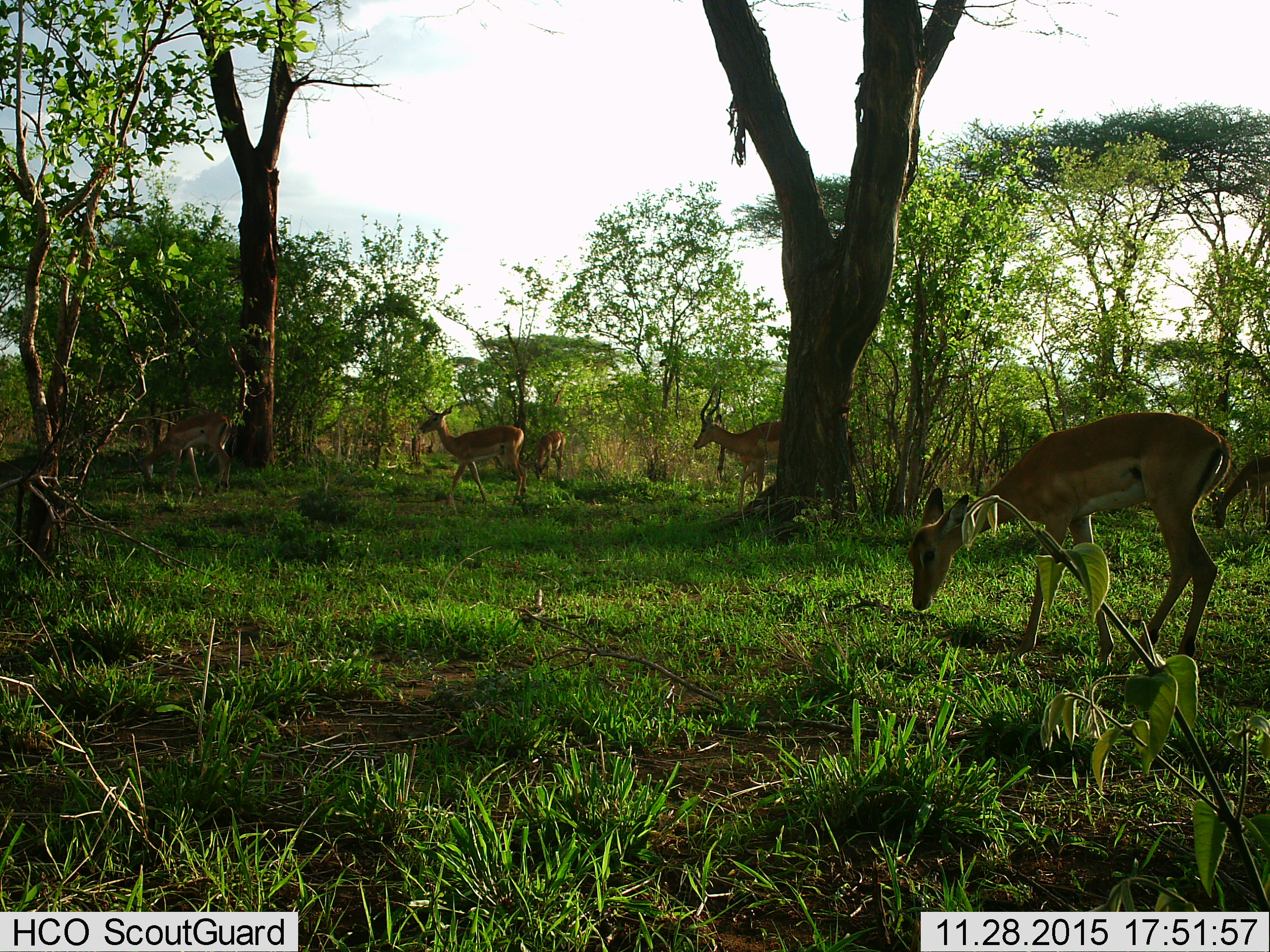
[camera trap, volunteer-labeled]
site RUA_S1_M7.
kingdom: Animalia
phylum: Chordata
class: Mammalia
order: Artiodactyla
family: Bovidae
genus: Aepyceros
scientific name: Aepyceros melampus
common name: impala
Impala (Aepyceros melampus), count 6. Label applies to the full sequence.